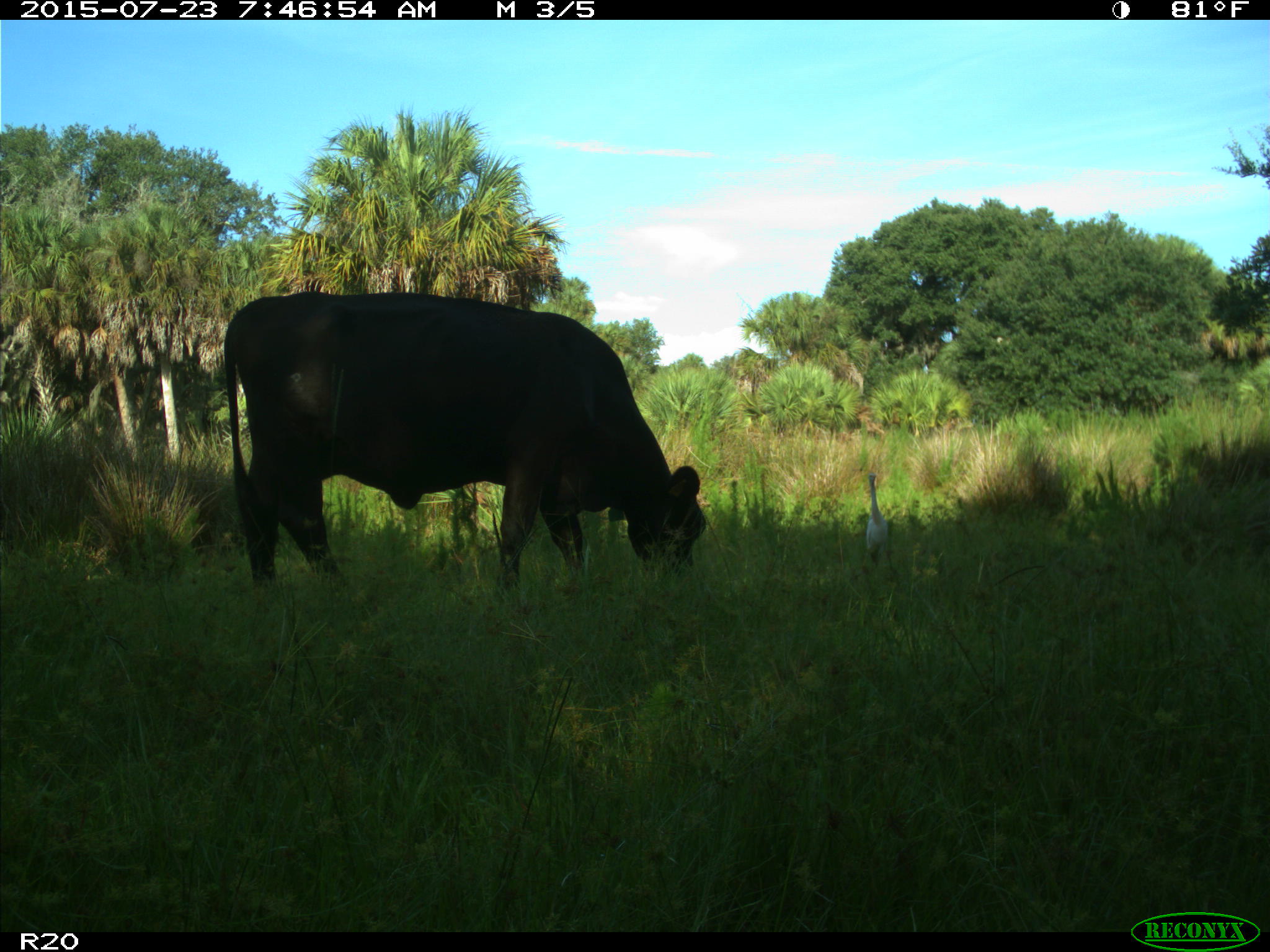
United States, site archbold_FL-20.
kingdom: Animalia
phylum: Chordata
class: Mammalia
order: Artiodactyla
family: Bovidae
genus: Bos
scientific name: Bos taurus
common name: domestic cow